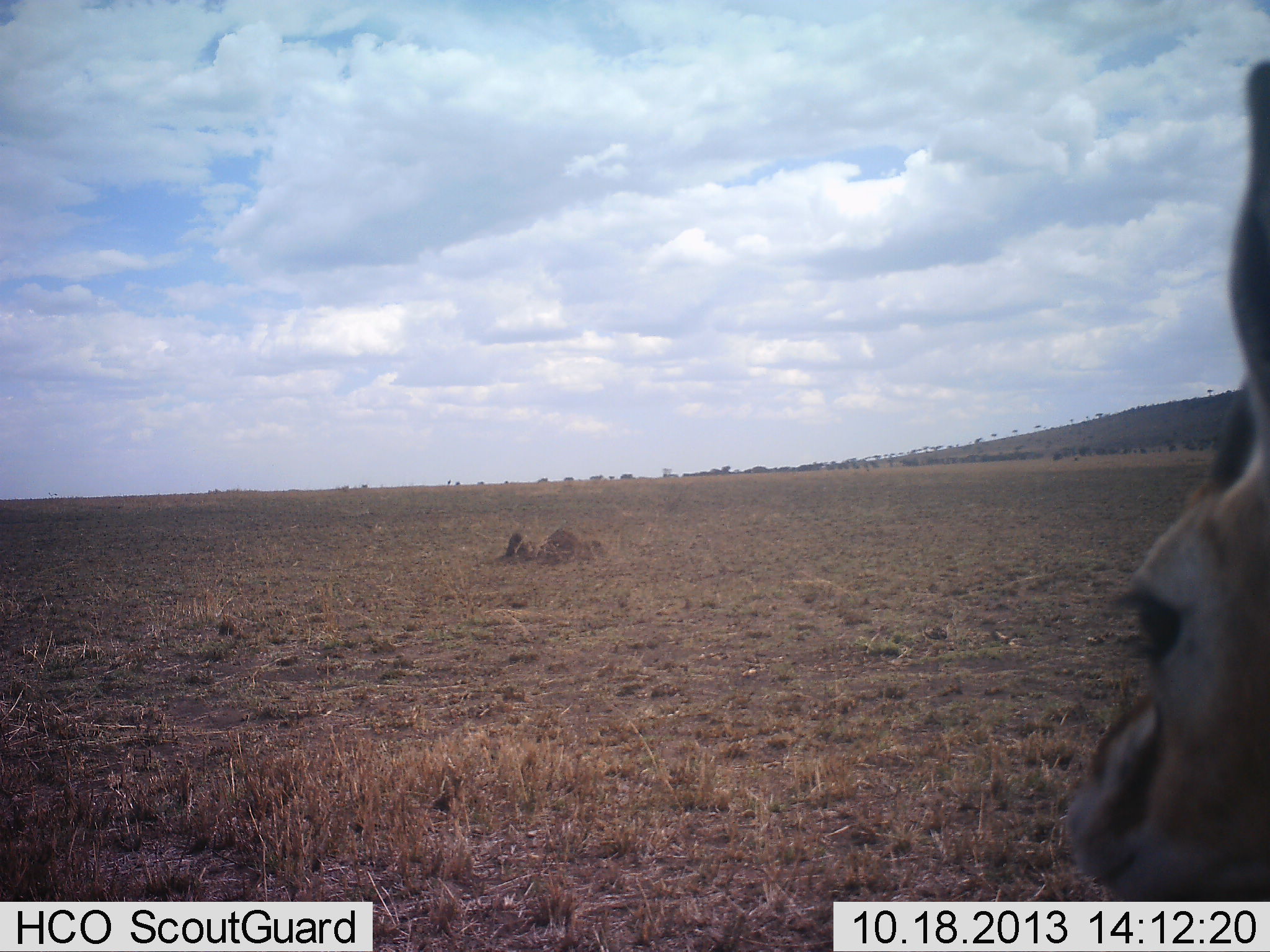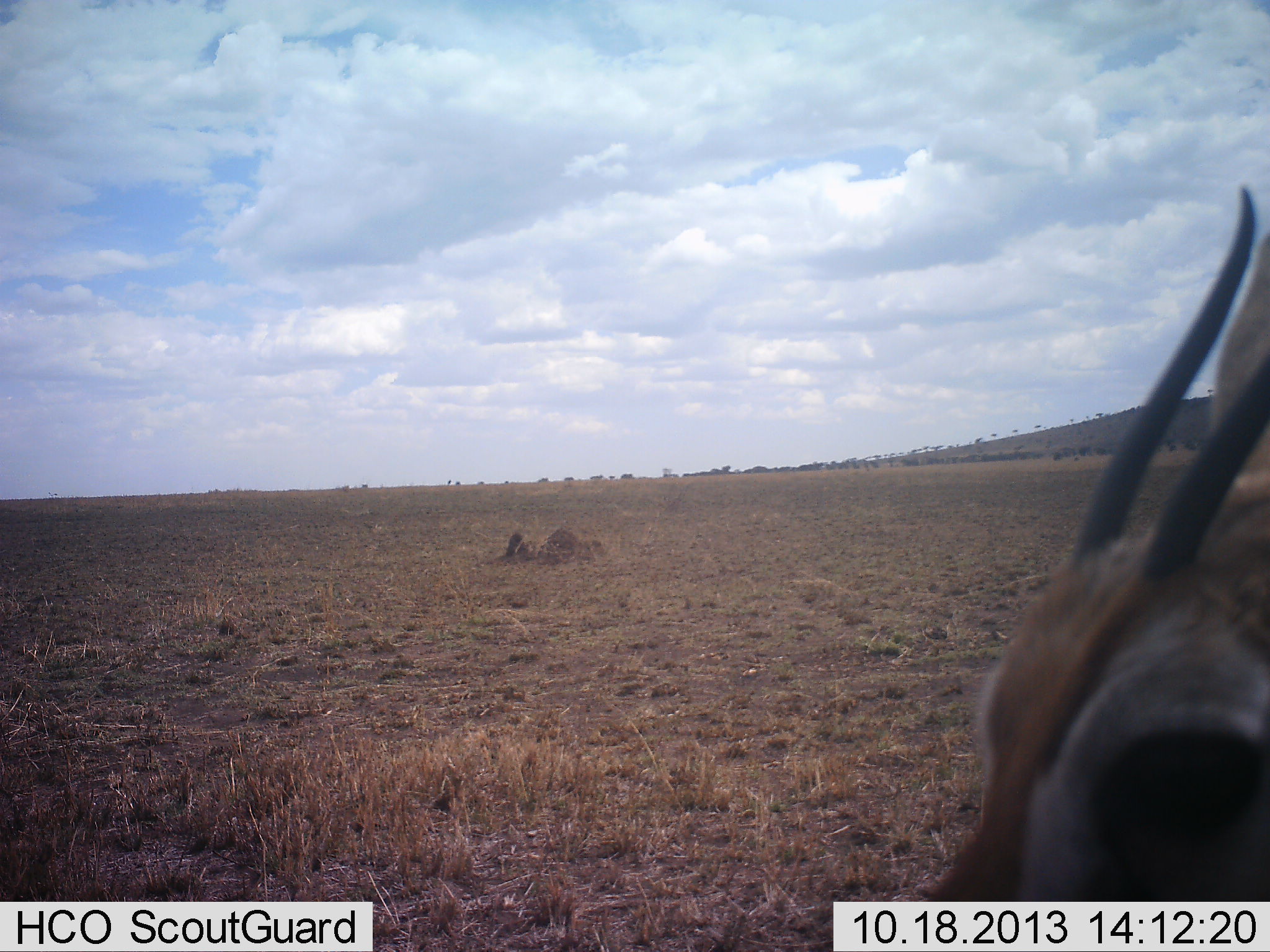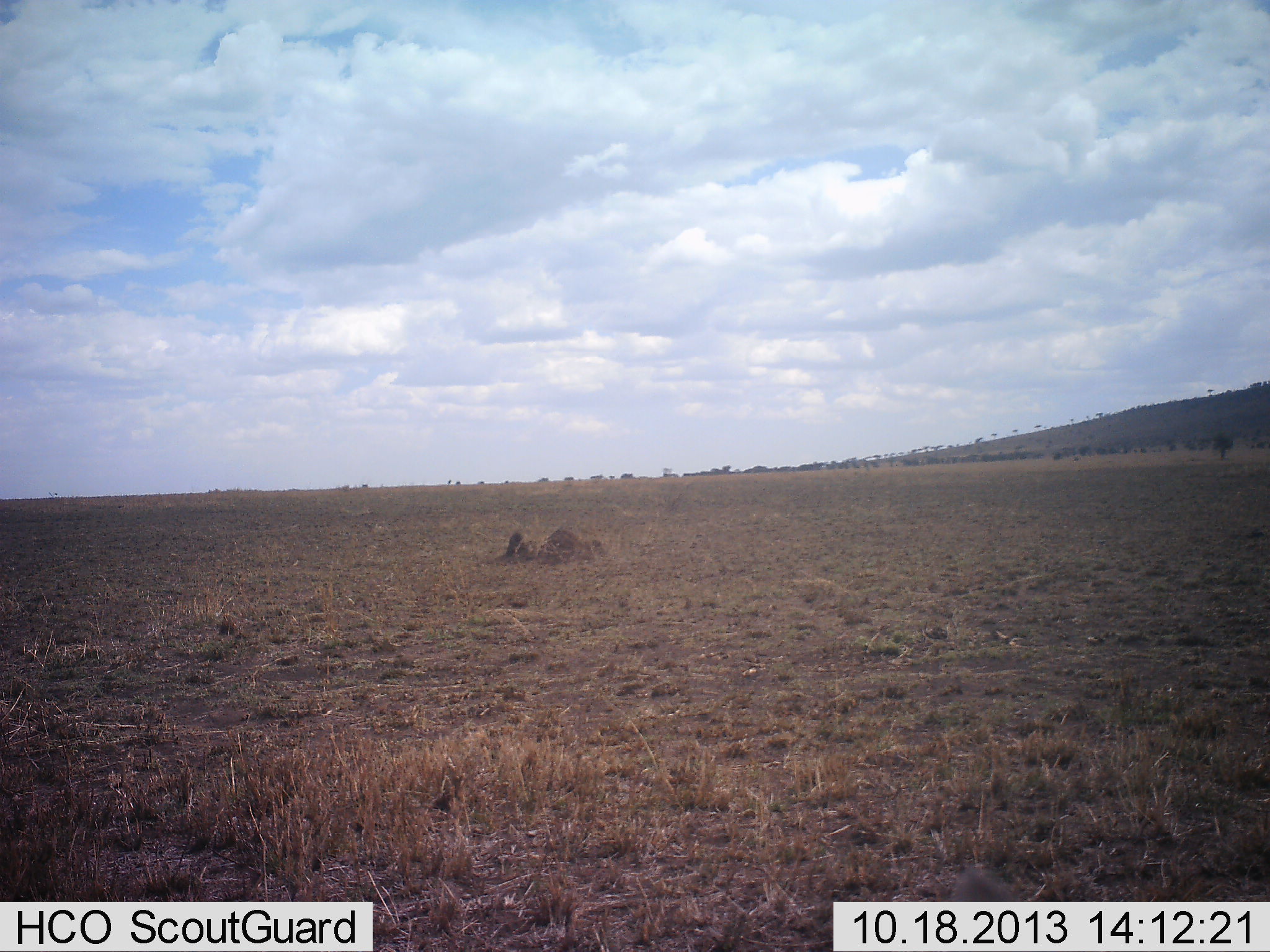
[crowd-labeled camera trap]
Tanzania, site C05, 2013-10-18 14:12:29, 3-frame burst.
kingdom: Animalia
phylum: Chordata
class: Mammalia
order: Artiodactyla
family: Bovidae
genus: Eudorcas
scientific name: Eudorcas thomsonii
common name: thomson's gazelle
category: gazellethomsons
Gazellethomsons (thomson's gazelle) (Eudorcas thomsonii), count 1. Behavior (volunteer vote fractions): standing 50%, resting 0%, moving 50%, interacting 0%. Young present (vote fraction): 0%. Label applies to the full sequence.